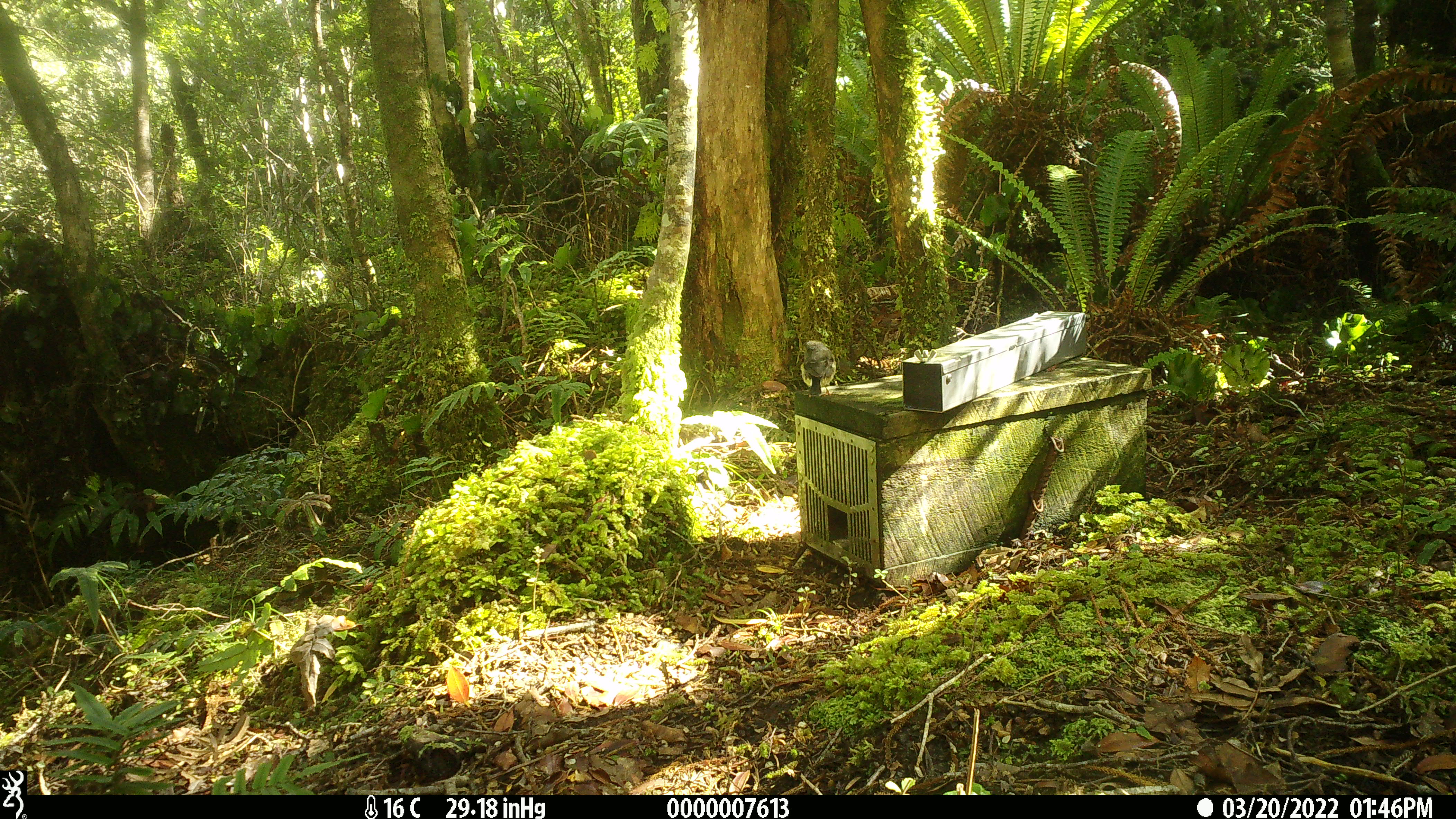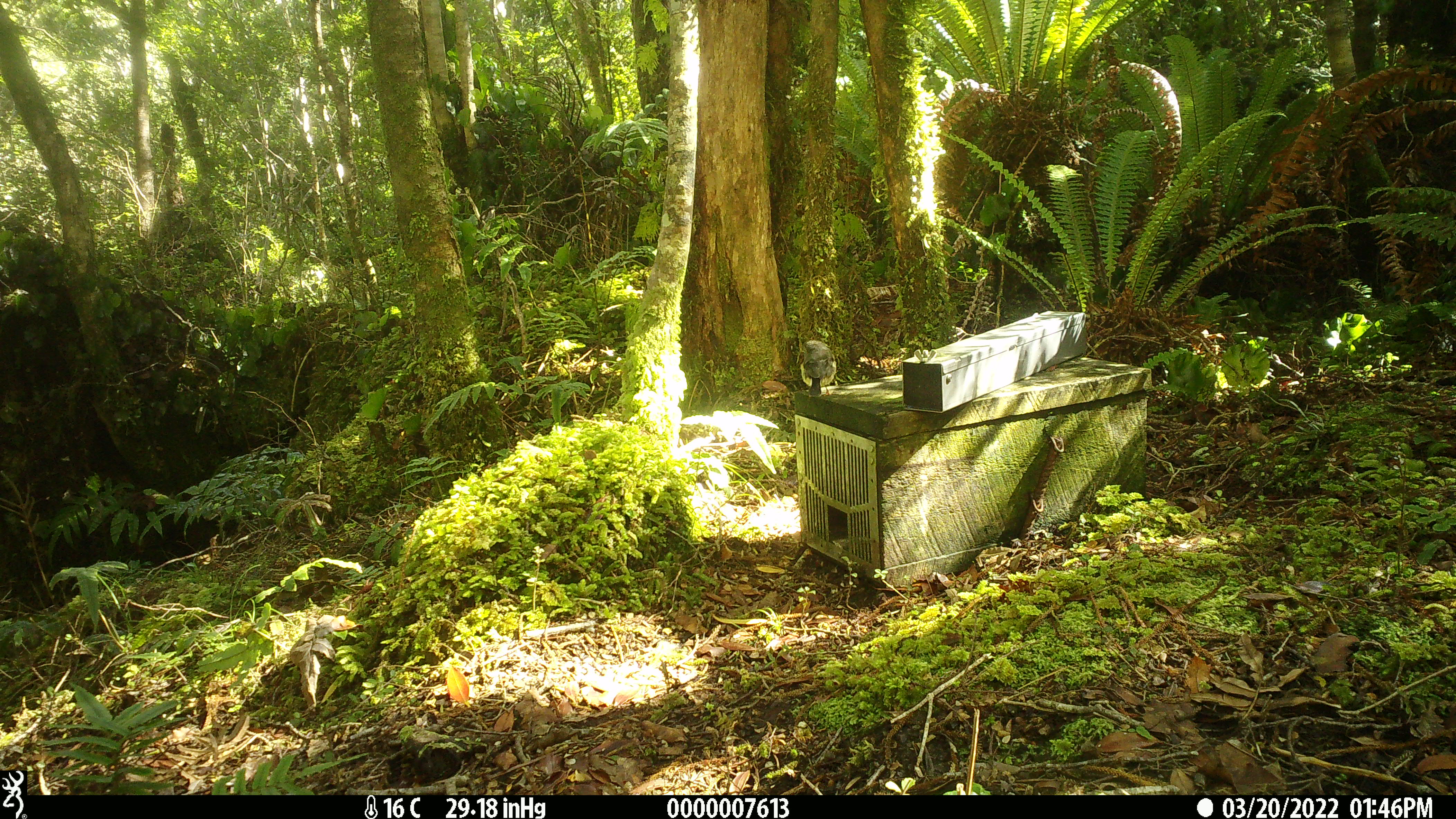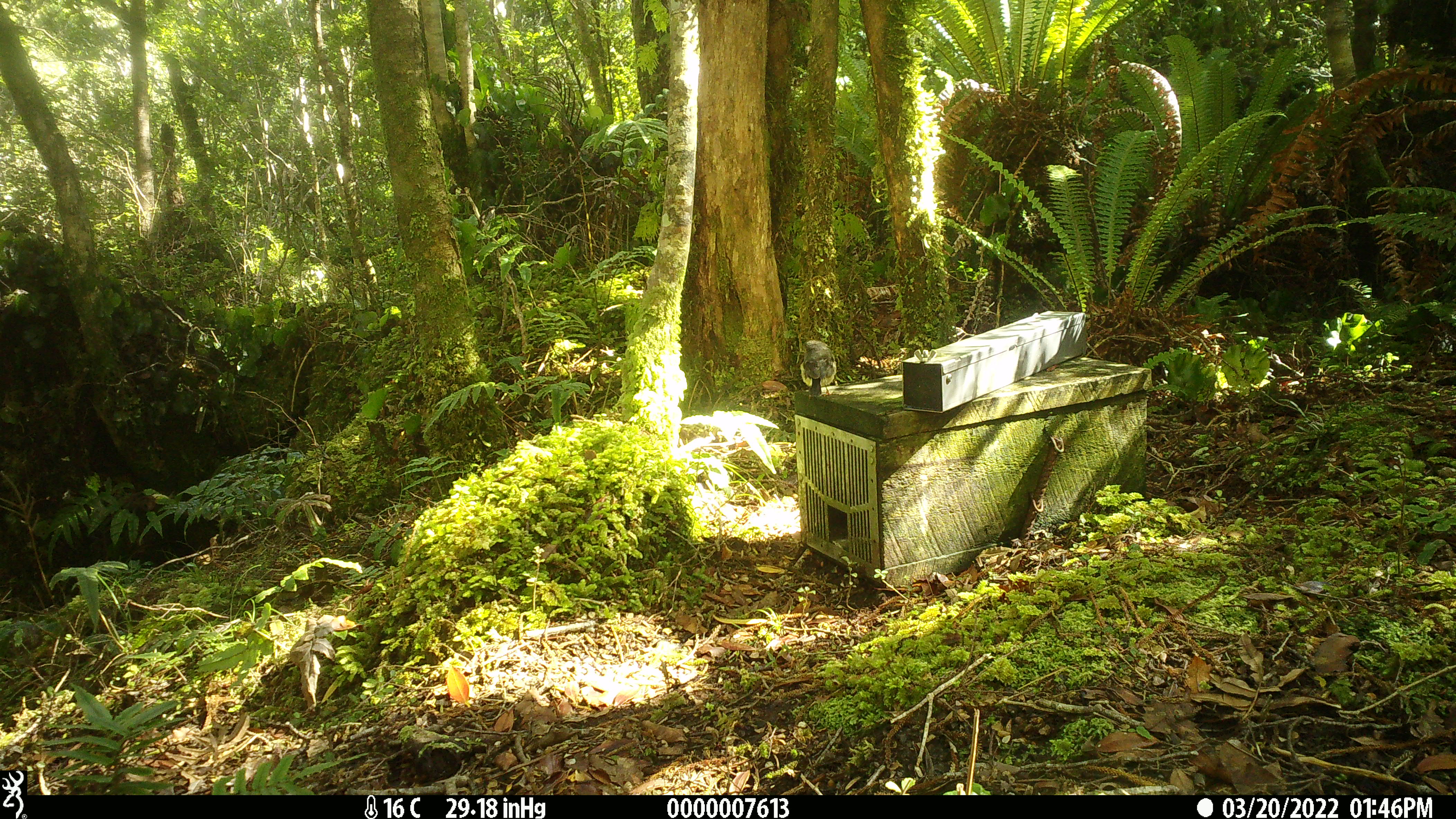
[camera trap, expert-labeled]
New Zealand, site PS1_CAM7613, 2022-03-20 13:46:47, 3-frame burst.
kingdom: Animalia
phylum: Chordata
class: Aves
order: Passeriformes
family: Petroicidae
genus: Petroica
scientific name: Petroica macrocephala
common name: tomtit